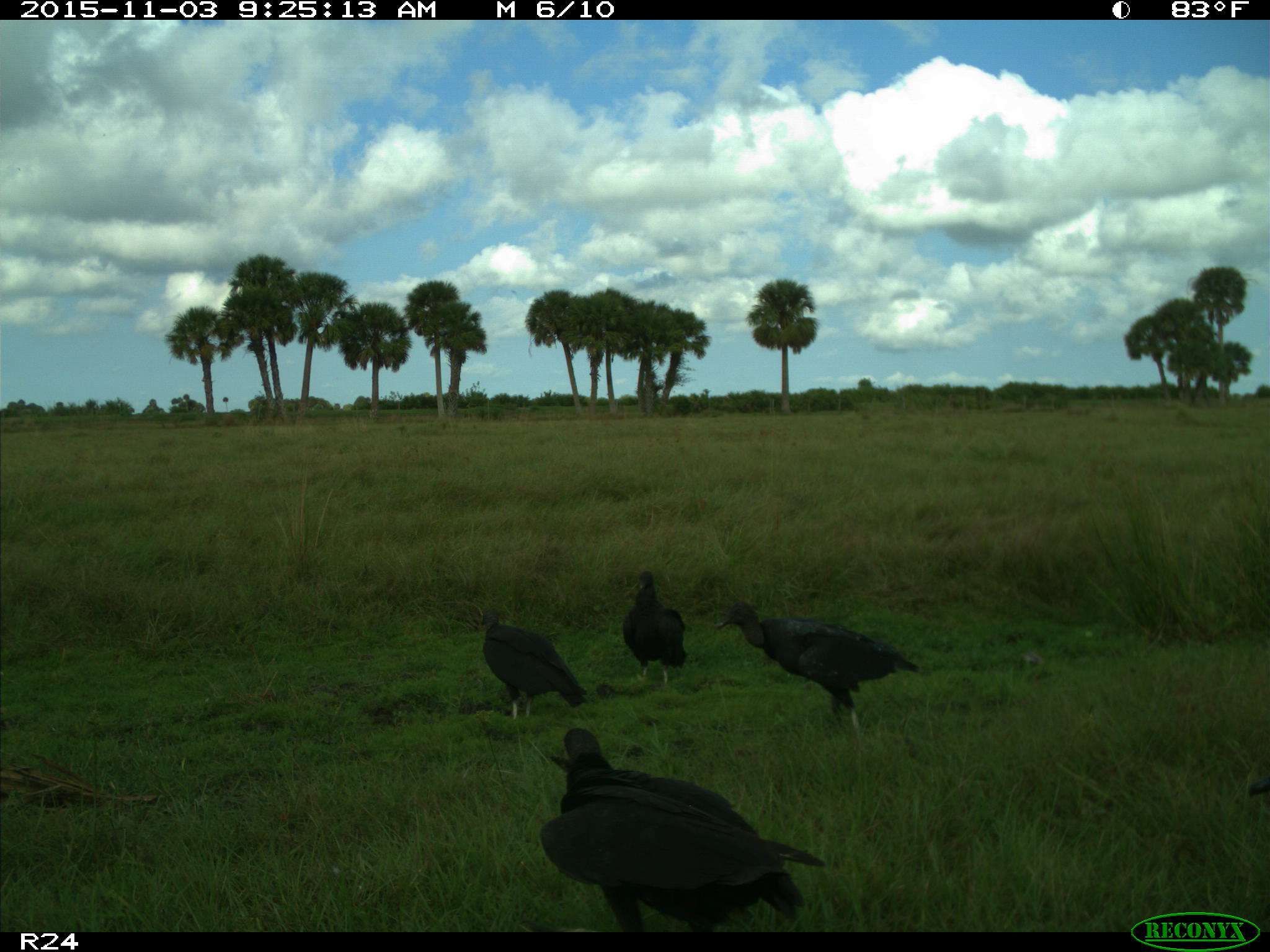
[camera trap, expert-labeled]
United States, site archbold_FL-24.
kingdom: Animalia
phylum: Chordata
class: Aves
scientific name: Aves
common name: birds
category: unidentified bird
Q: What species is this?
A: Unidentified bird (birds) (Aves).